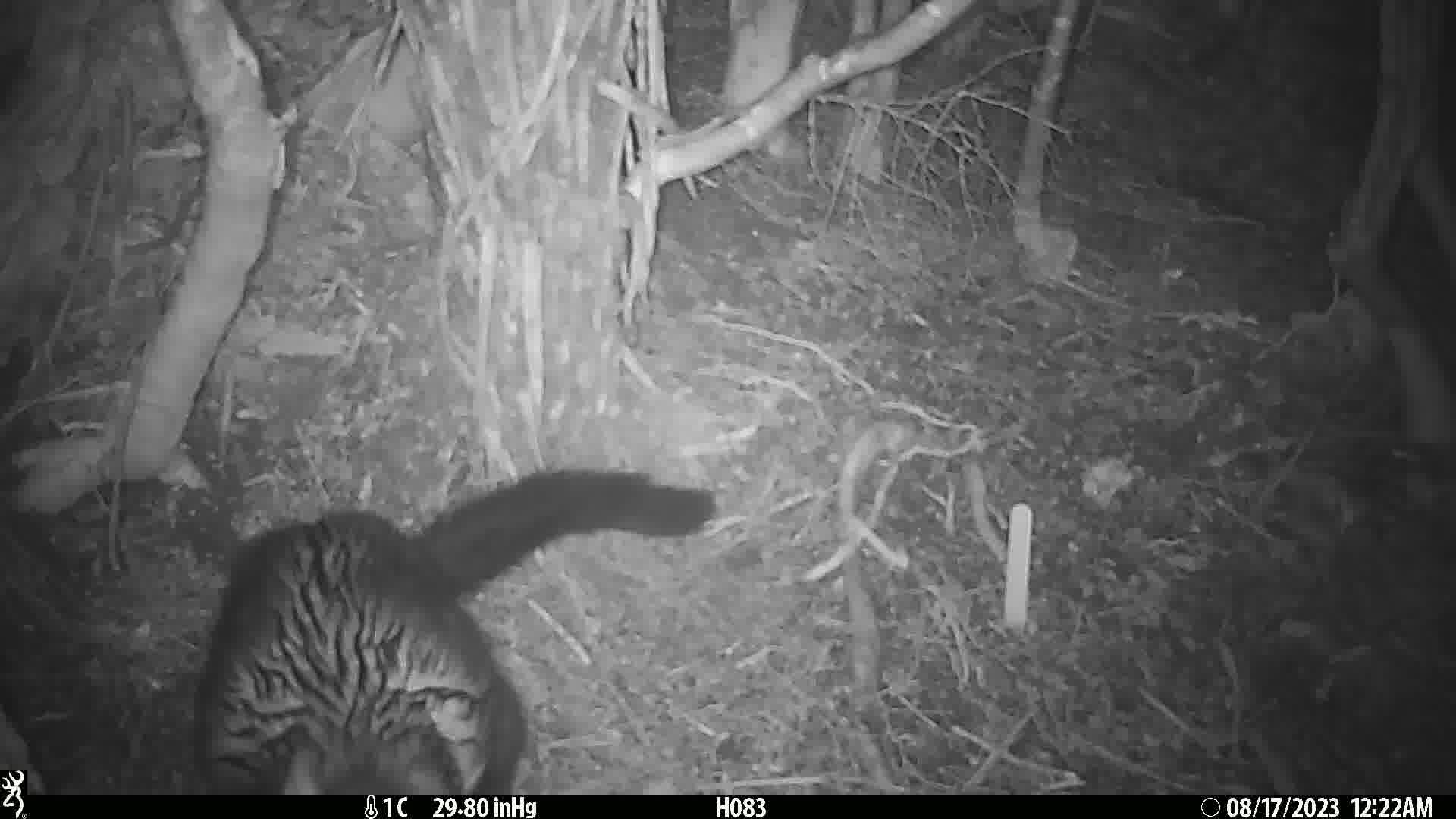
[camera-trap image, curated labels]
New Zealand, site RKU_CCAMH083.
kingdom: Animalia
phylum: Chordata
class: Mammalia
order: Diprotodontia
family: Phalangeridae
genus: Trichosurus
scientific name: Trichosurus vulpecula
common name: common brushtail possum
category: possum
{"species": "possum (common brushtail possum) (Trichosurus vulpecula)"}